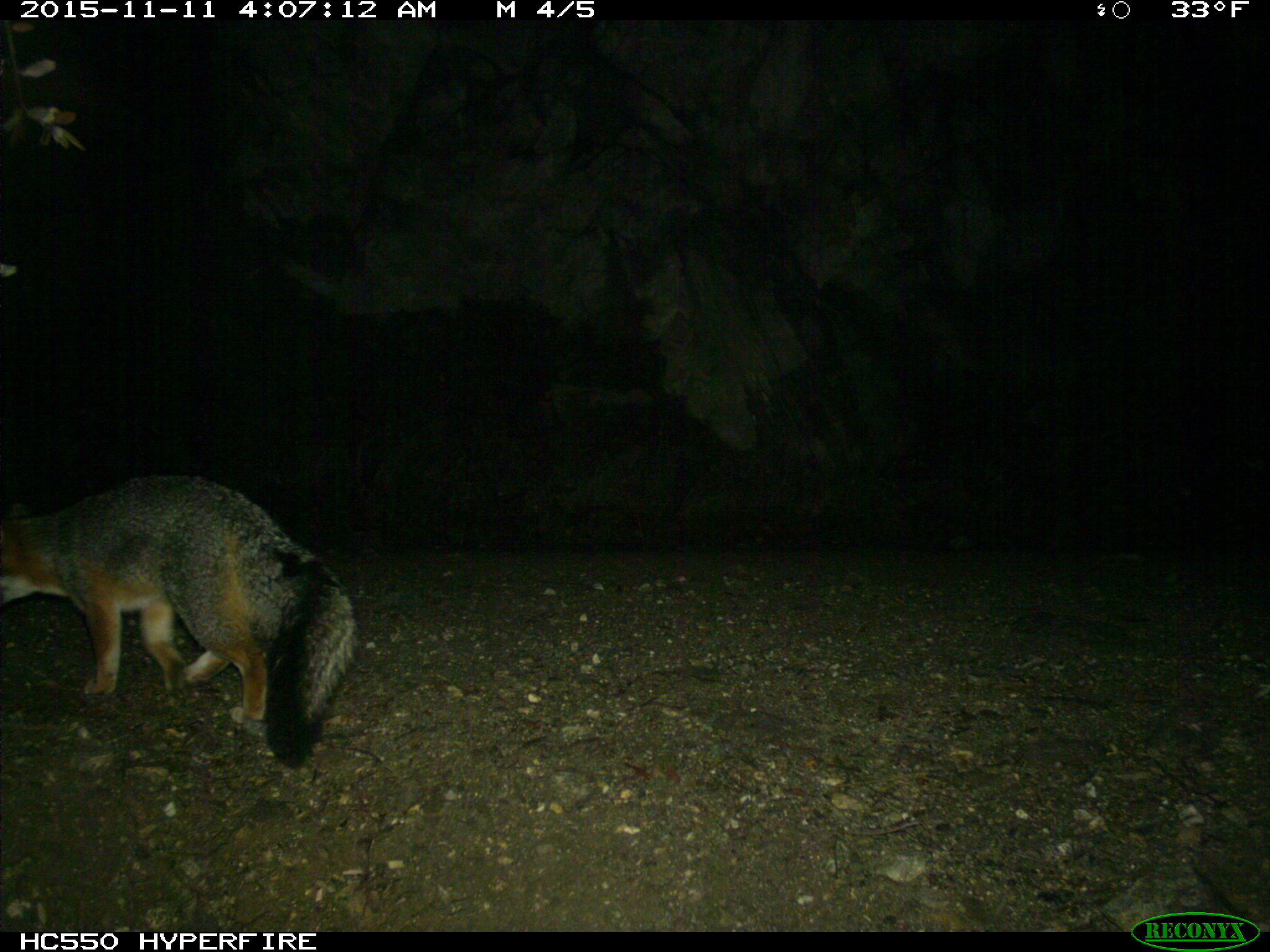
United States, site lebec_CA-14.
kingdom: Animalia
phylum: Chordata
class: Mammalia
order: Carnivora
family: Canidae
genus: Urocyon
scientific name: Urocyon cinereoargenteus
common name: gray fox